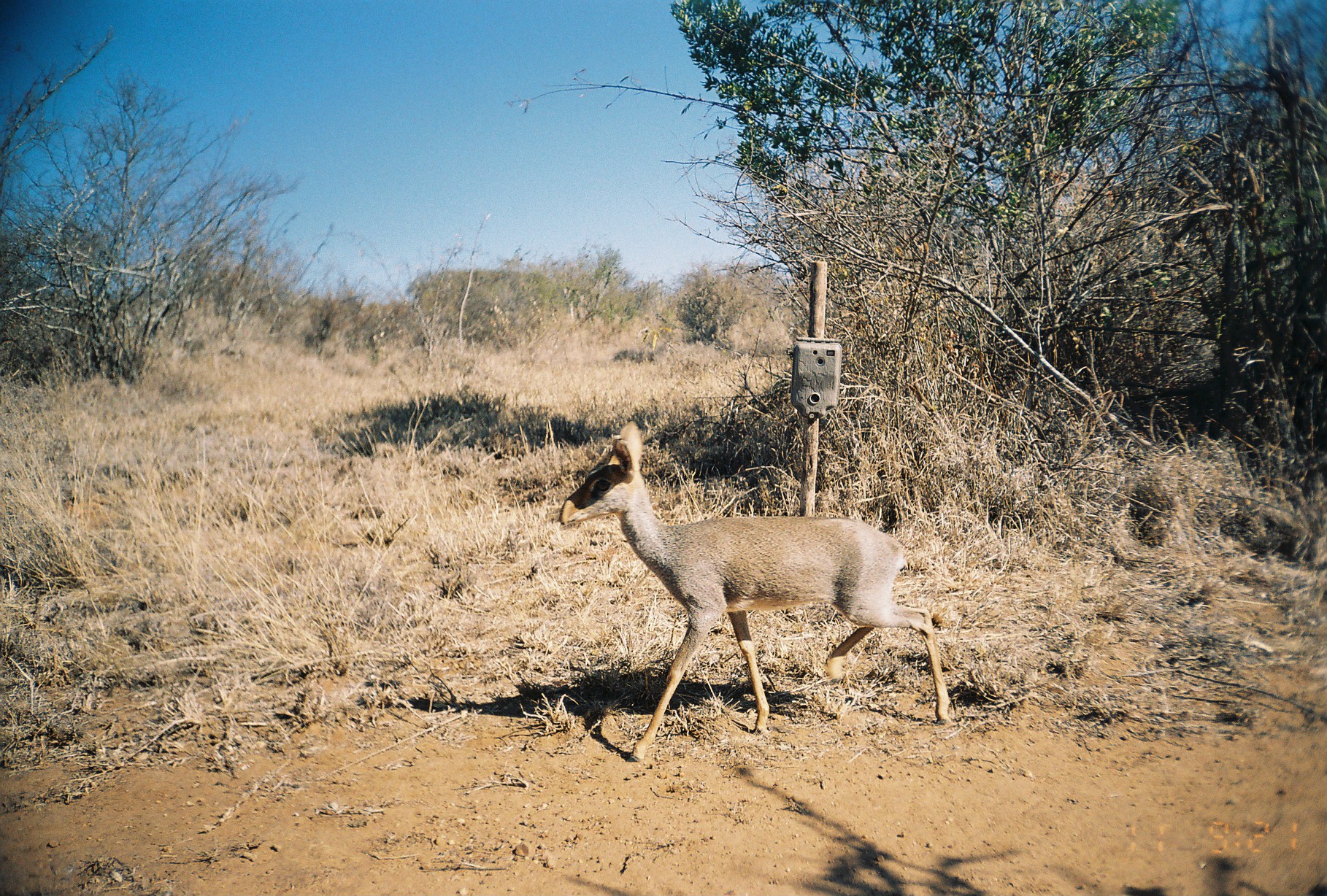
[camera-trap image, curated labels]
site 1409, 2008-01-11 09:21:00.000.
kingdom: Animalia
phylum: Chordata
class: Mammalia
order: Artiodactyla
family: Bovidae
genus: Madoqua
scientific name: Madoqua guentheri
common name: günther's dik-dik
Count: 1.